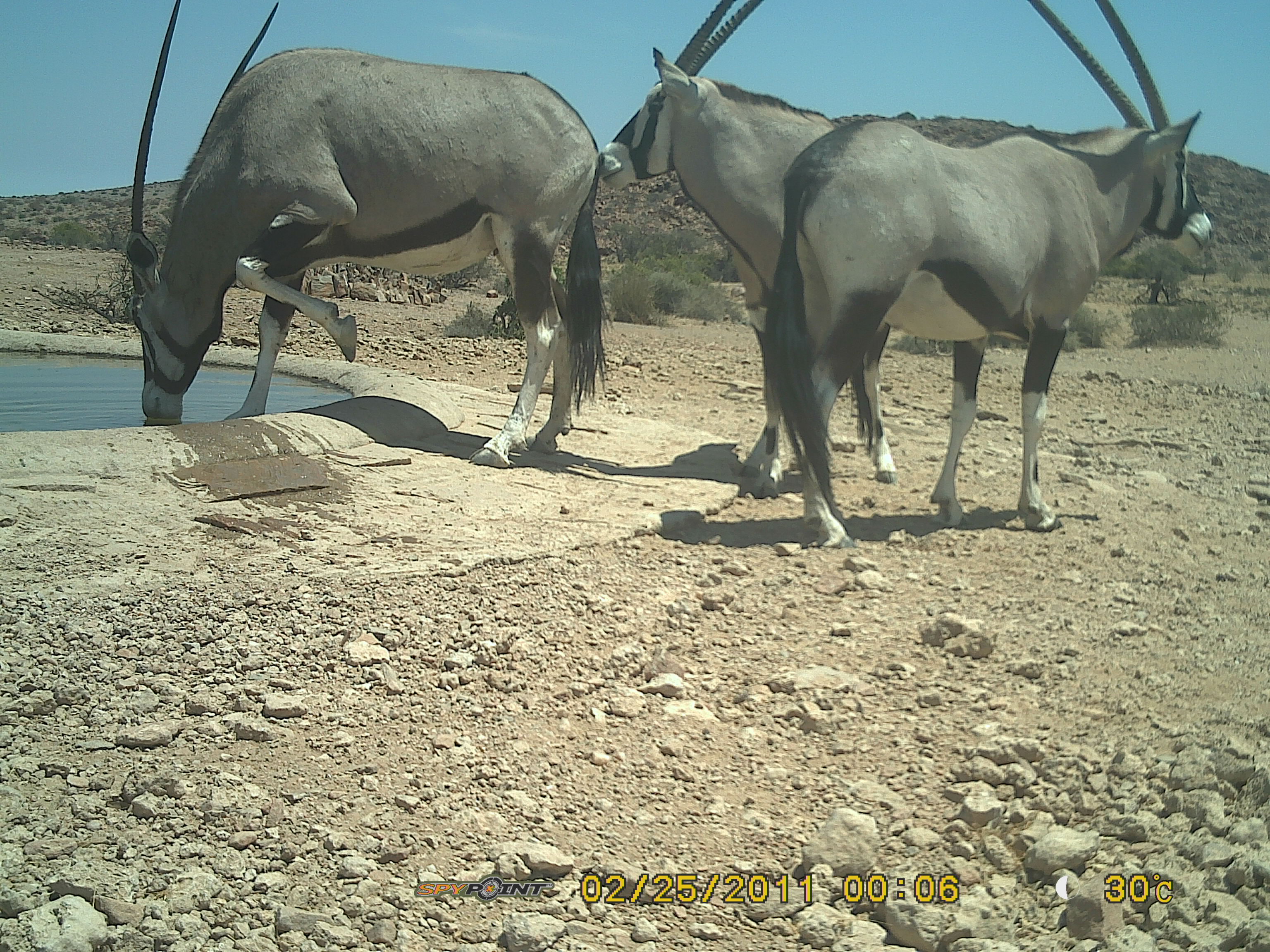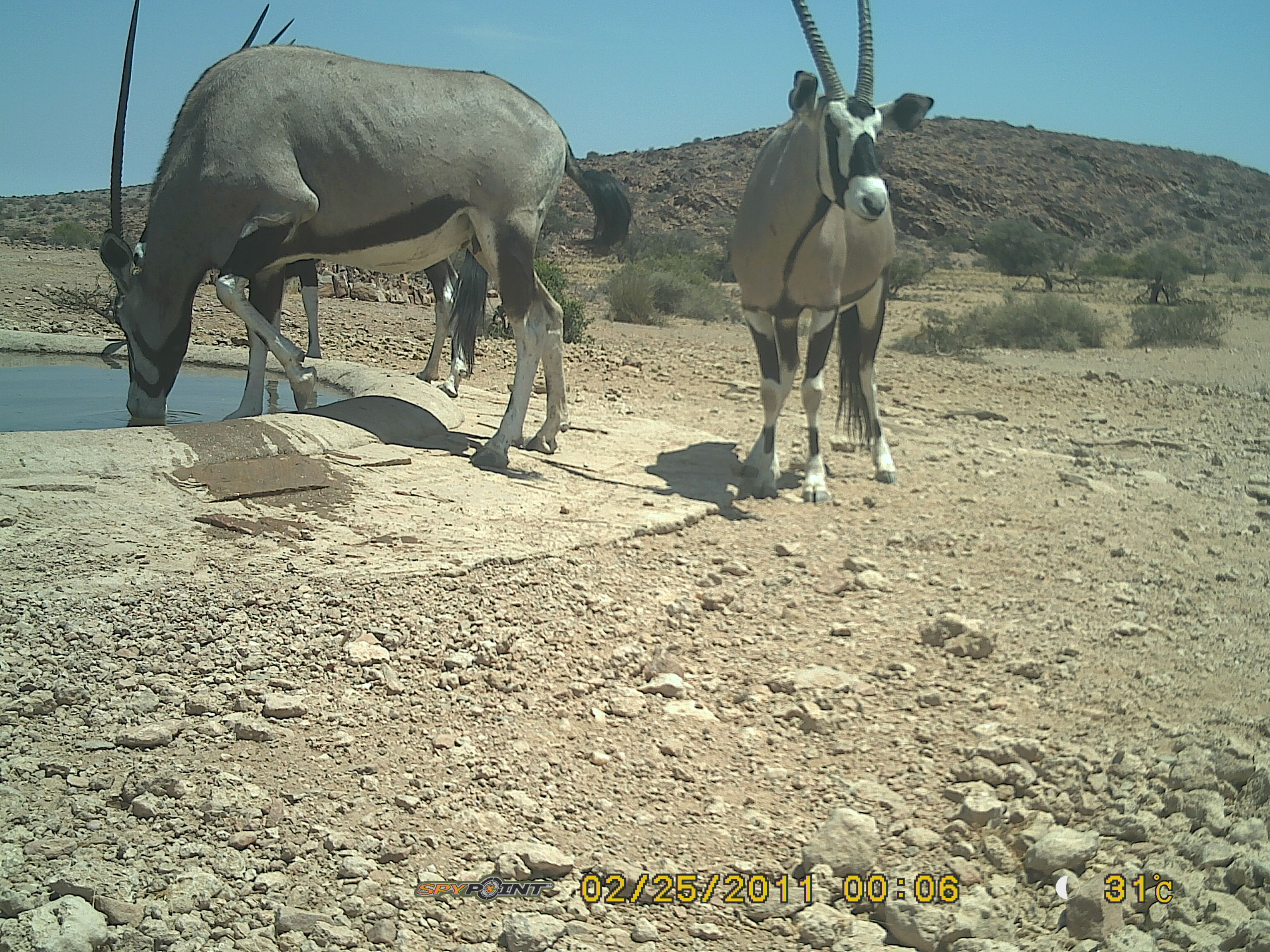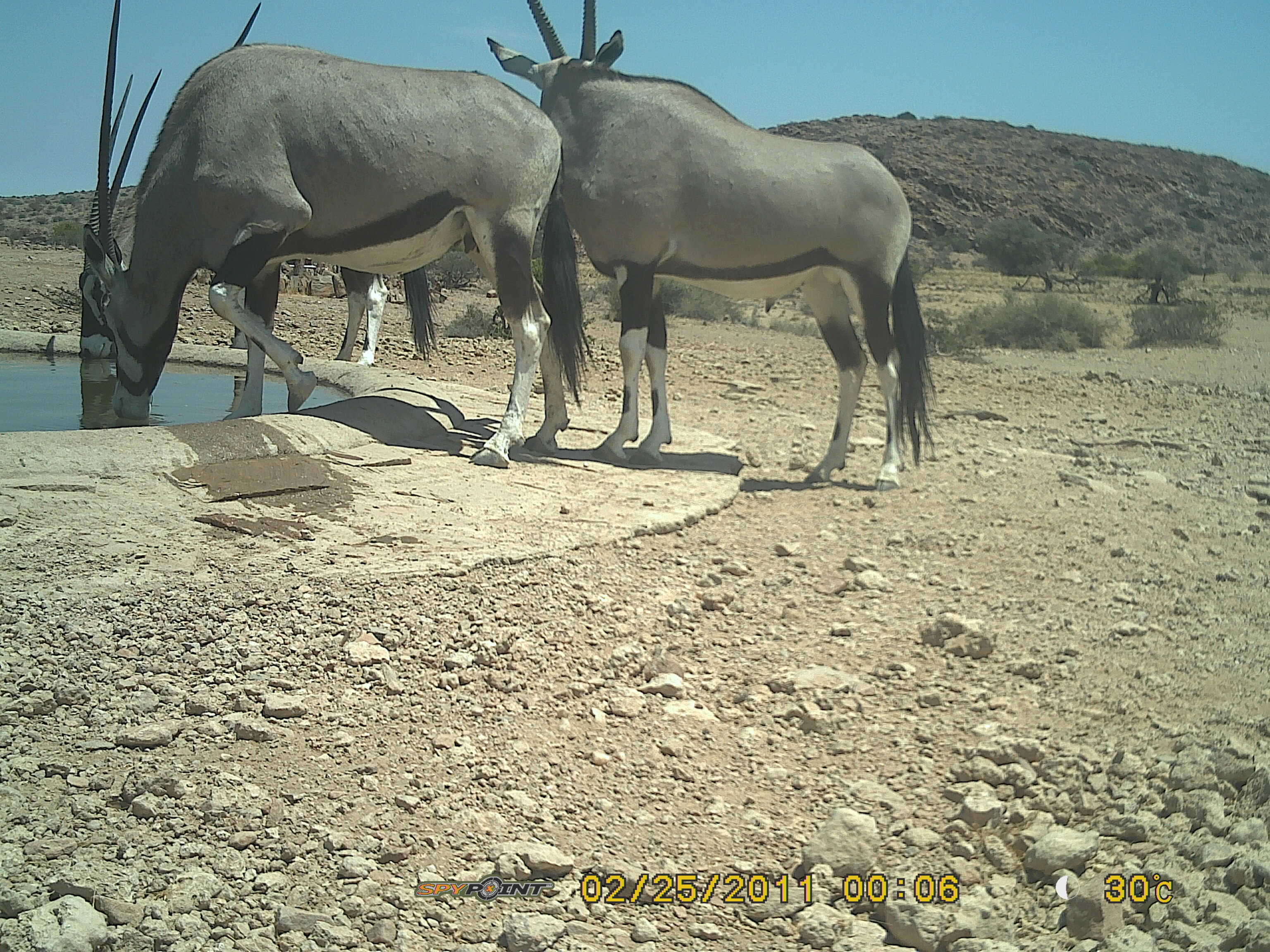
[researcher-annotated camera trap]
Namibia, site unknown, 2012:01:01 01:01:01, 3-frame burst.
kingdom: Animalia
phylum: Chordata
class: Mammalia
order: Artiodactyla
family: Bovidae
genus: Oryx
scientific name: Oryx gazella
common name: gemsbok